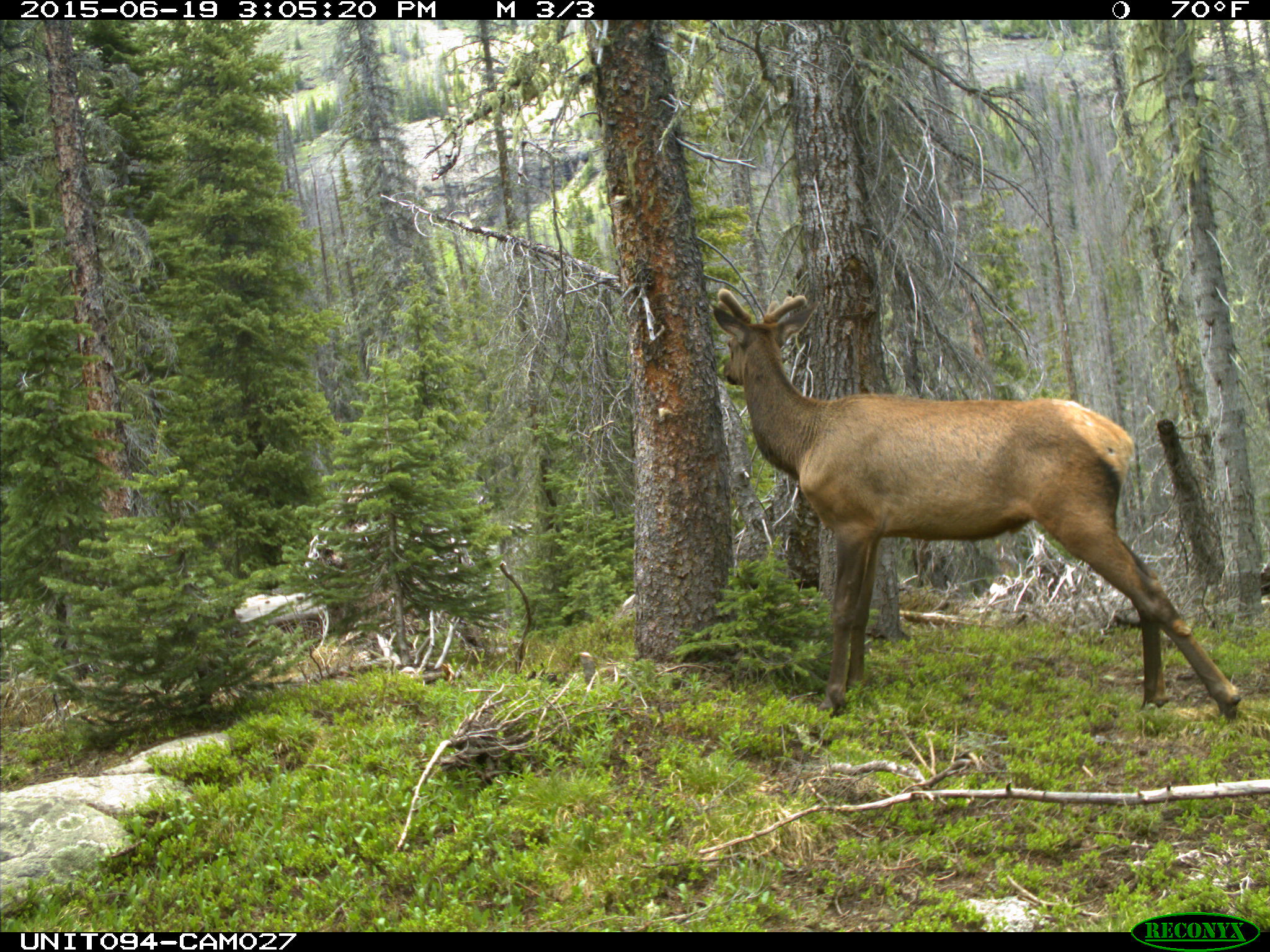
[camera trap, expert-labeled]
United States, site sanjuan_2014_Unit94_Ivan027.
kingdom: Animalia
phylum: Chordata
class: Mammalia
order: Artiodactyla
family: Cervidae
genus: Cervus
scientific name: Cervus elaphus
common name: red deer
Cervus elaphus (red deer).